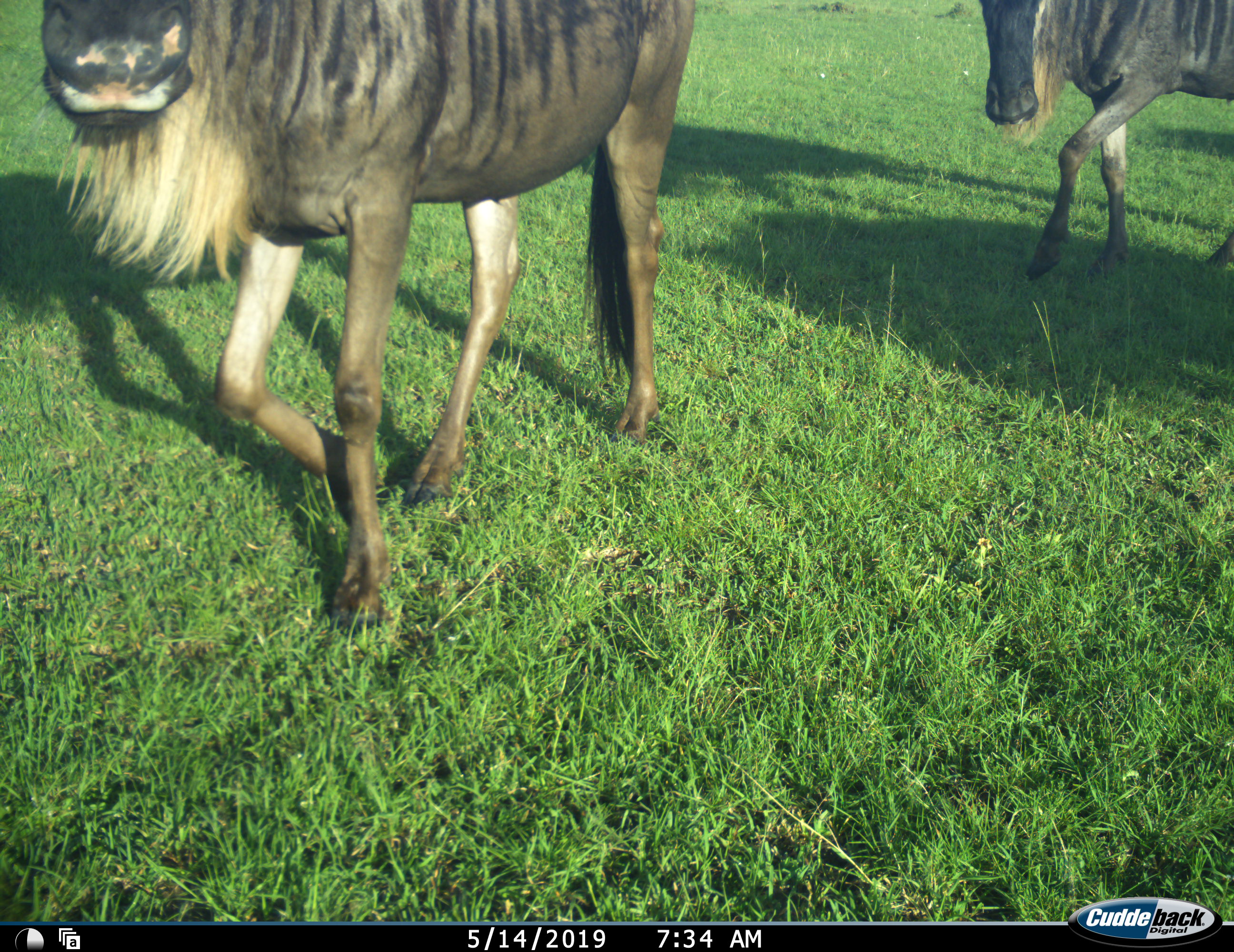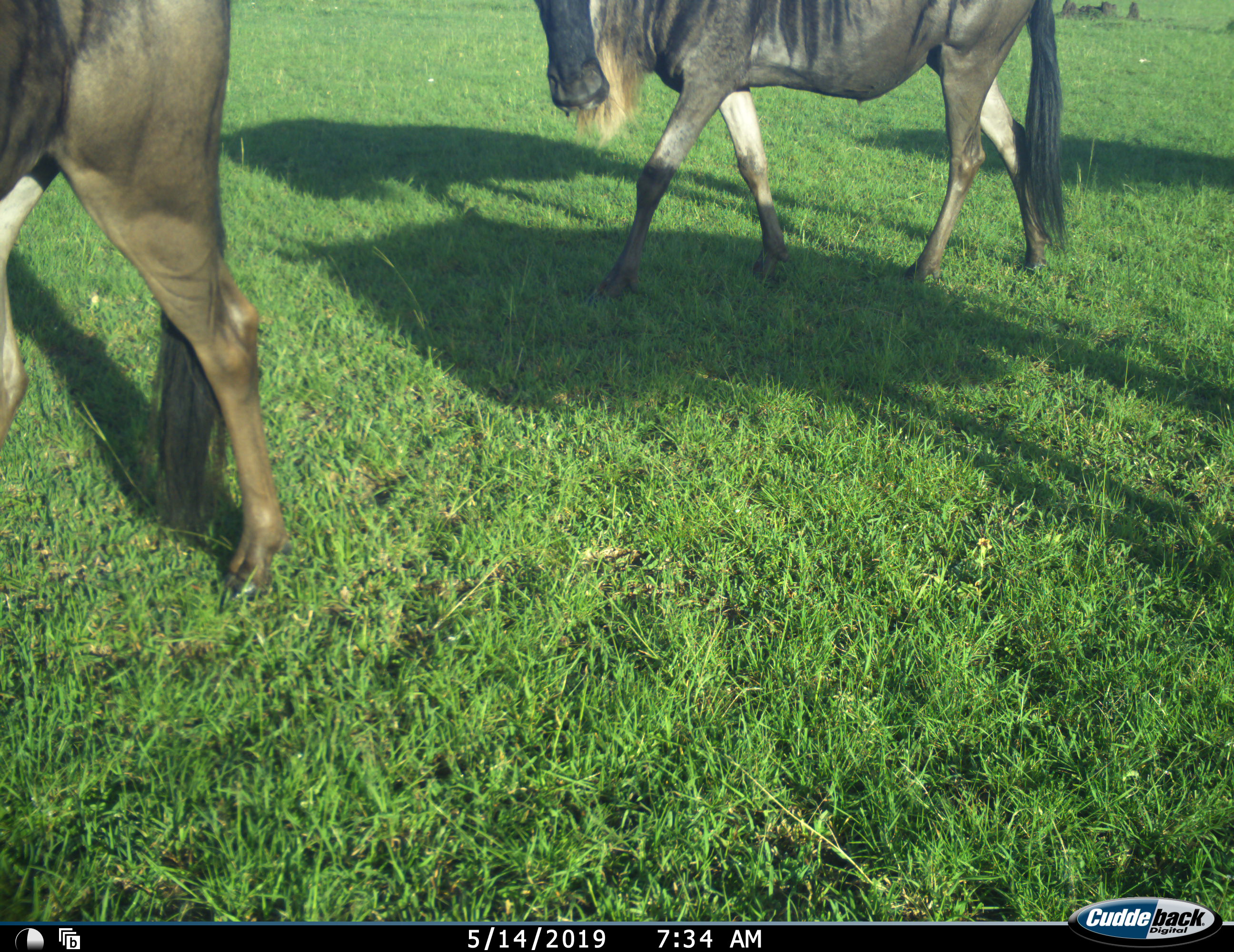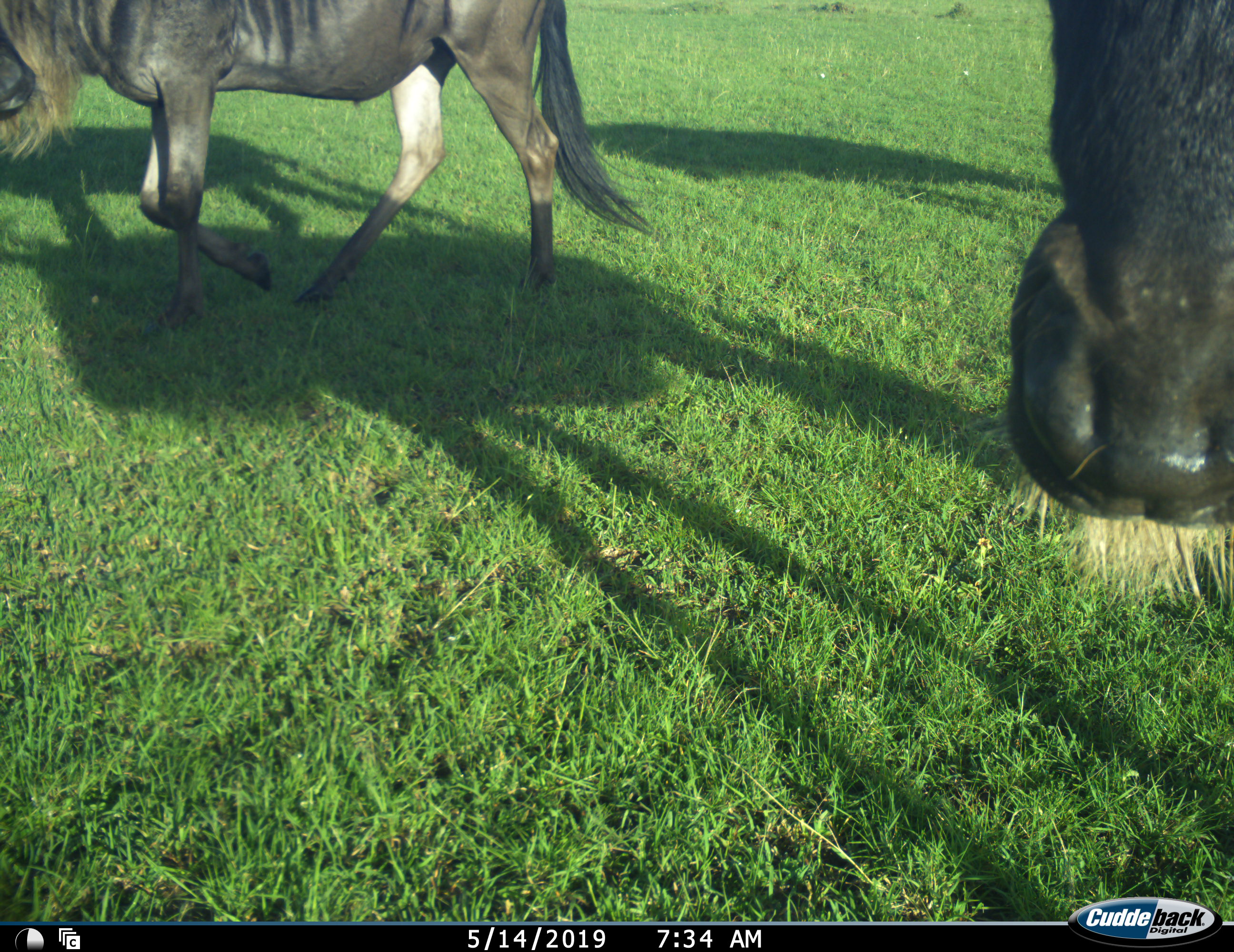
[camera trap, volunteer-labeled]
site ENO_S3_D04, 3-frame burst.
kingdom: Animalia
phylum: Chordata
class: Mammalia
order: Artiodactyla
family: Bovidae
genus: Connochaetes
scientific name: Connochaetes taurinus taurinus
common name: blue wildebeest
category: wildebeestblue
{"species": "wildebeestblue (blue wildebeest) (Connochaetes taurinus taurinus)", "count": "3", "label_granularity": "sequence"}